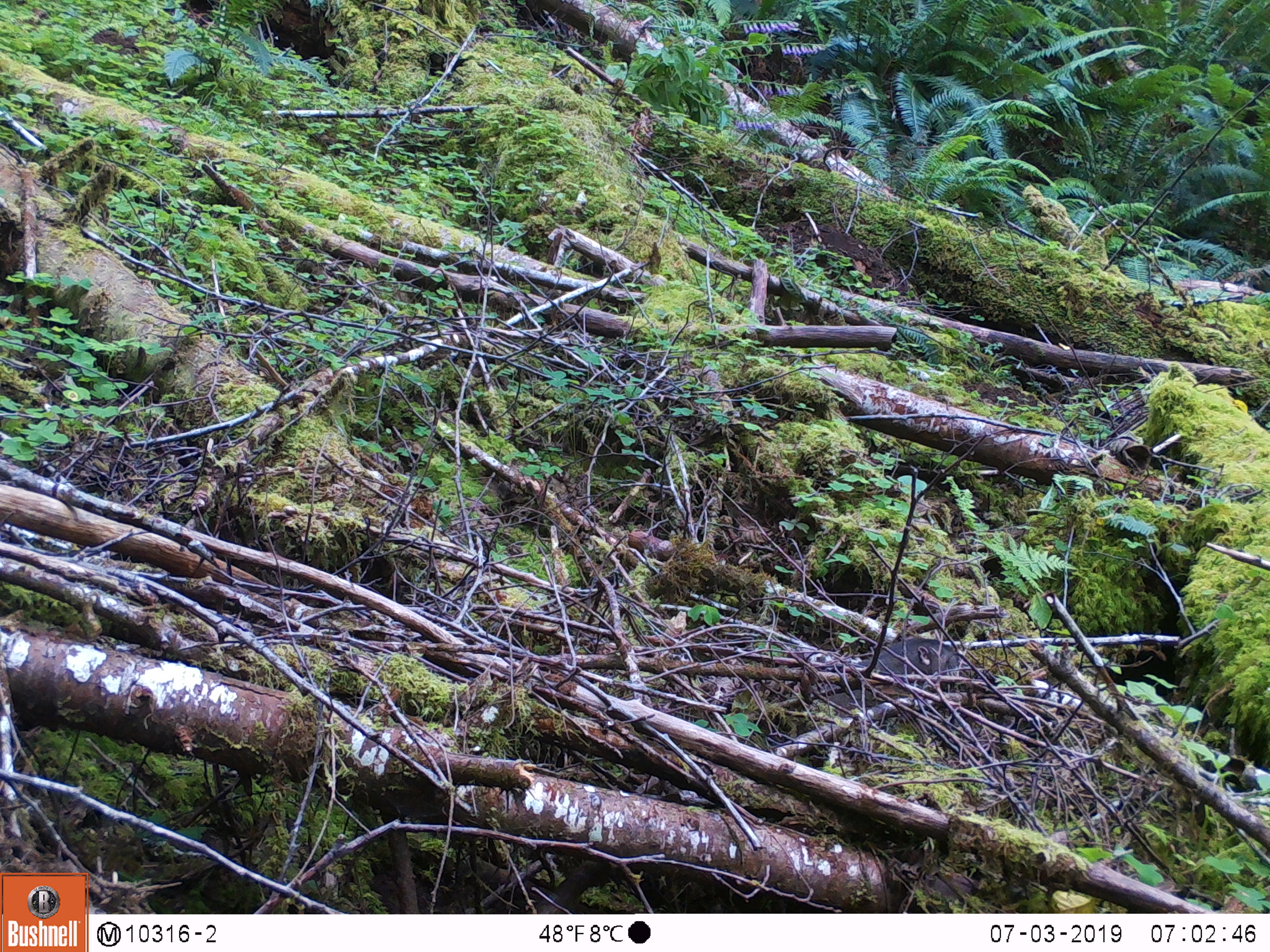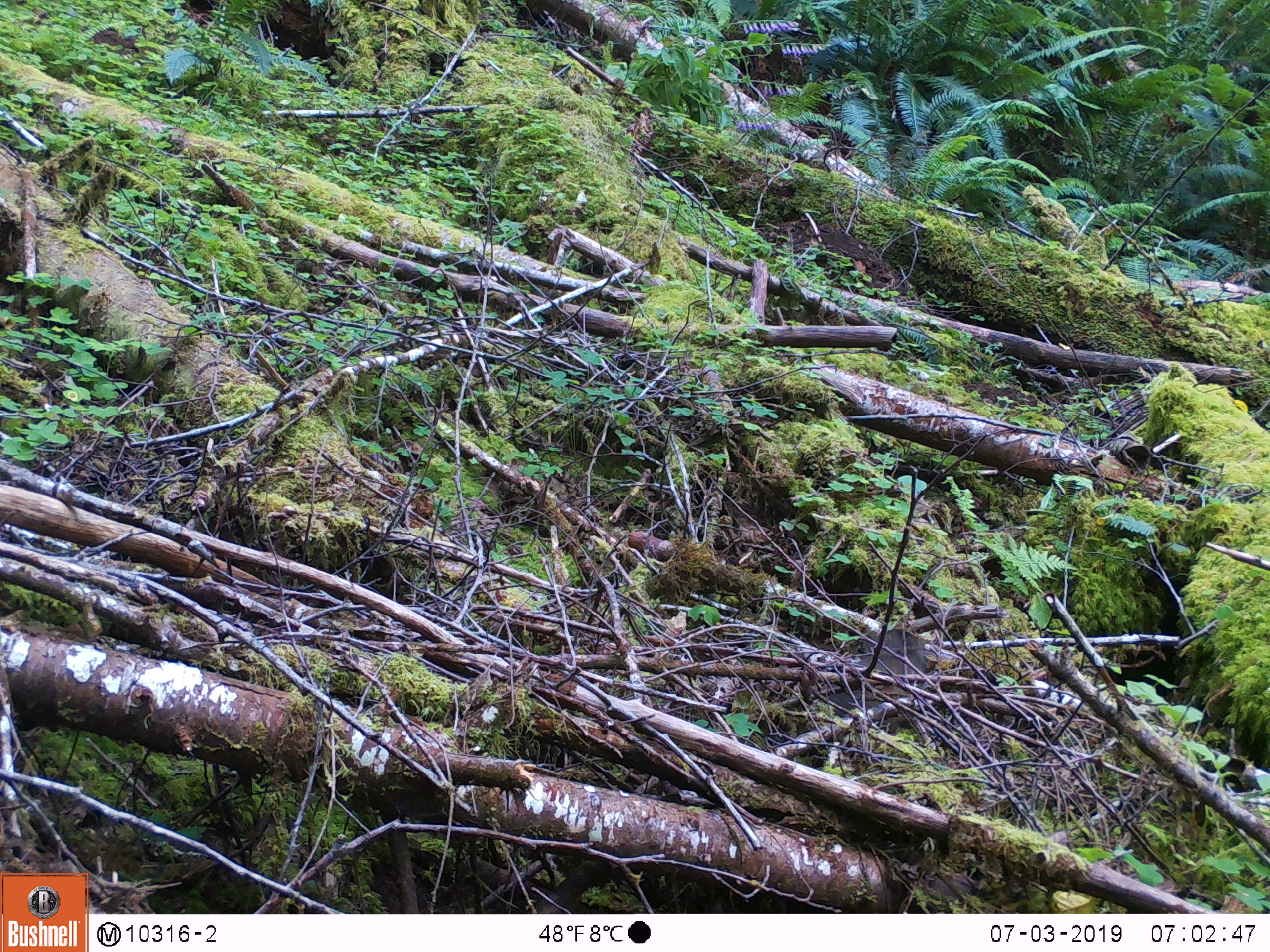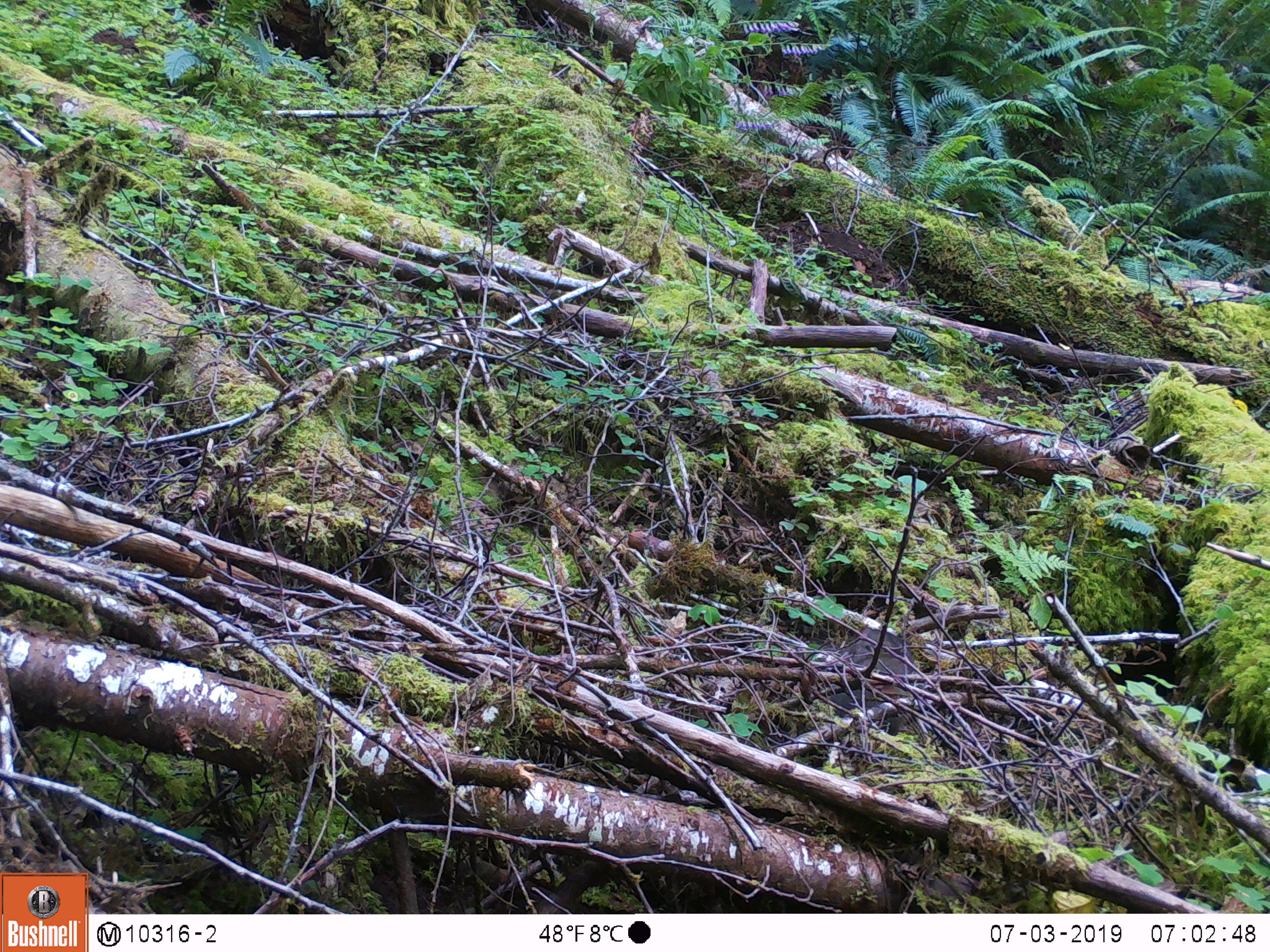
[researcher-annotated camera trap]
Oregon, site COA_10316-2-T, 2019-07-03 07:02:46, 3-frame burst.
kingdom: Animalia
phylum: Chordata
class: Mammalia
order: Rodentia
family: Aplodontiidae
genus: Aplodontia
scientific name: Aplodontia rufa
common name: mountain beaver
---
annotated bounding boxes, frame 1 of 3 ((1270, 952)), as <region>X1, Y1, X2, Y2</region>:
mountain beaver: <region>820, 639, 963, 711</region>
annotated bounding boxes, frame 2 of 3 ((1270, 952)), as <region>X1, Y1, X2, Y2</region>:
mountain beaver: <region>831, 630, 930, 708</region>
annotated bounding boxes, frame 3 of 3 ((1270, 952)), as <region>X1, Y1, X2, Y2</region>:
mountain beaver: <region>830, 626, 913, 714</region>